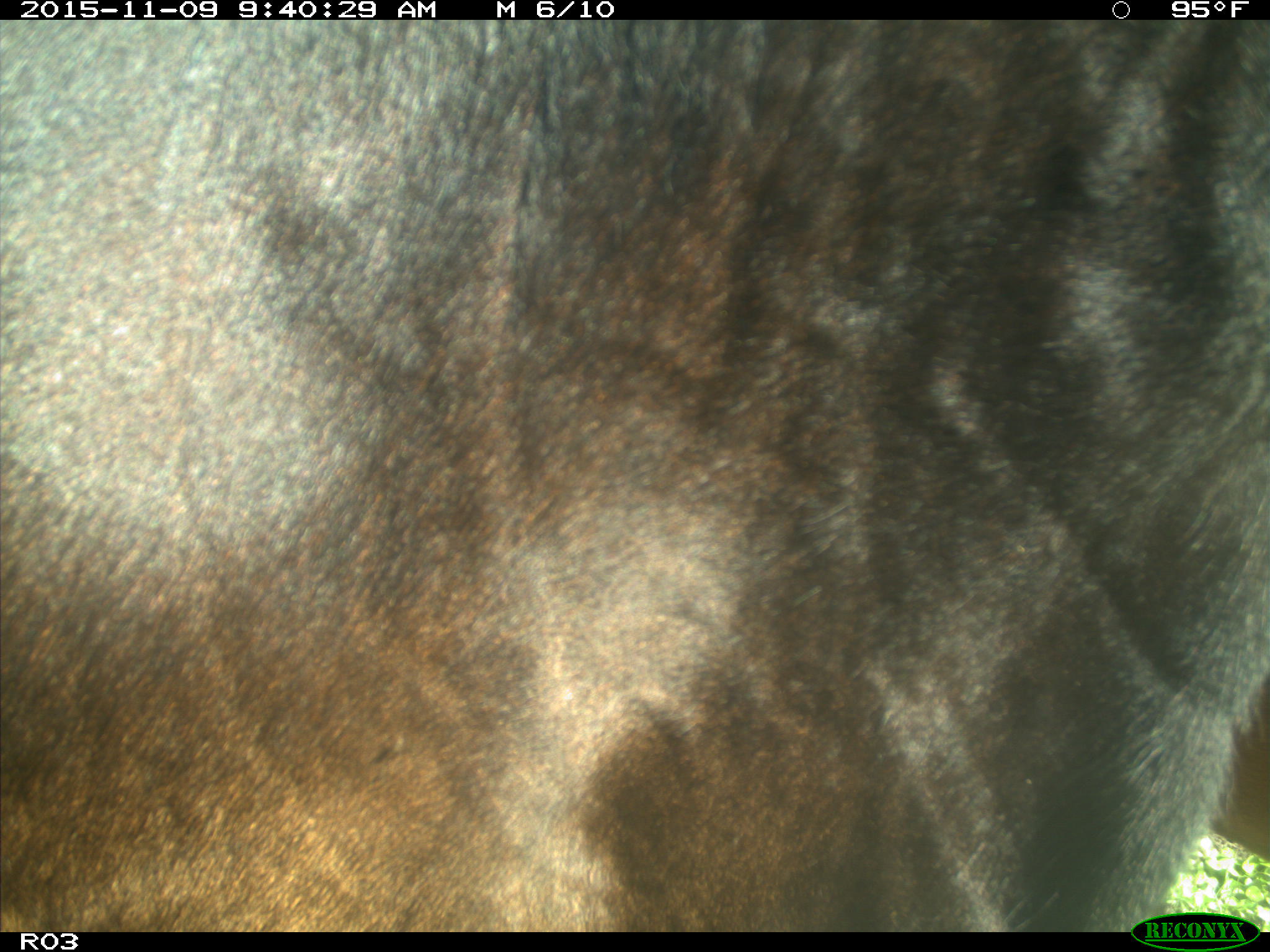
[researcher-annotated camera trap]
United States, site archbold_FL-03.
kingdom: Animalia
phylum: Chordata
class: Mammalia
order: Artiodactyla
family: Bovidae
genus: Bos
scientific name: Bos taurus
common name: domestic cow